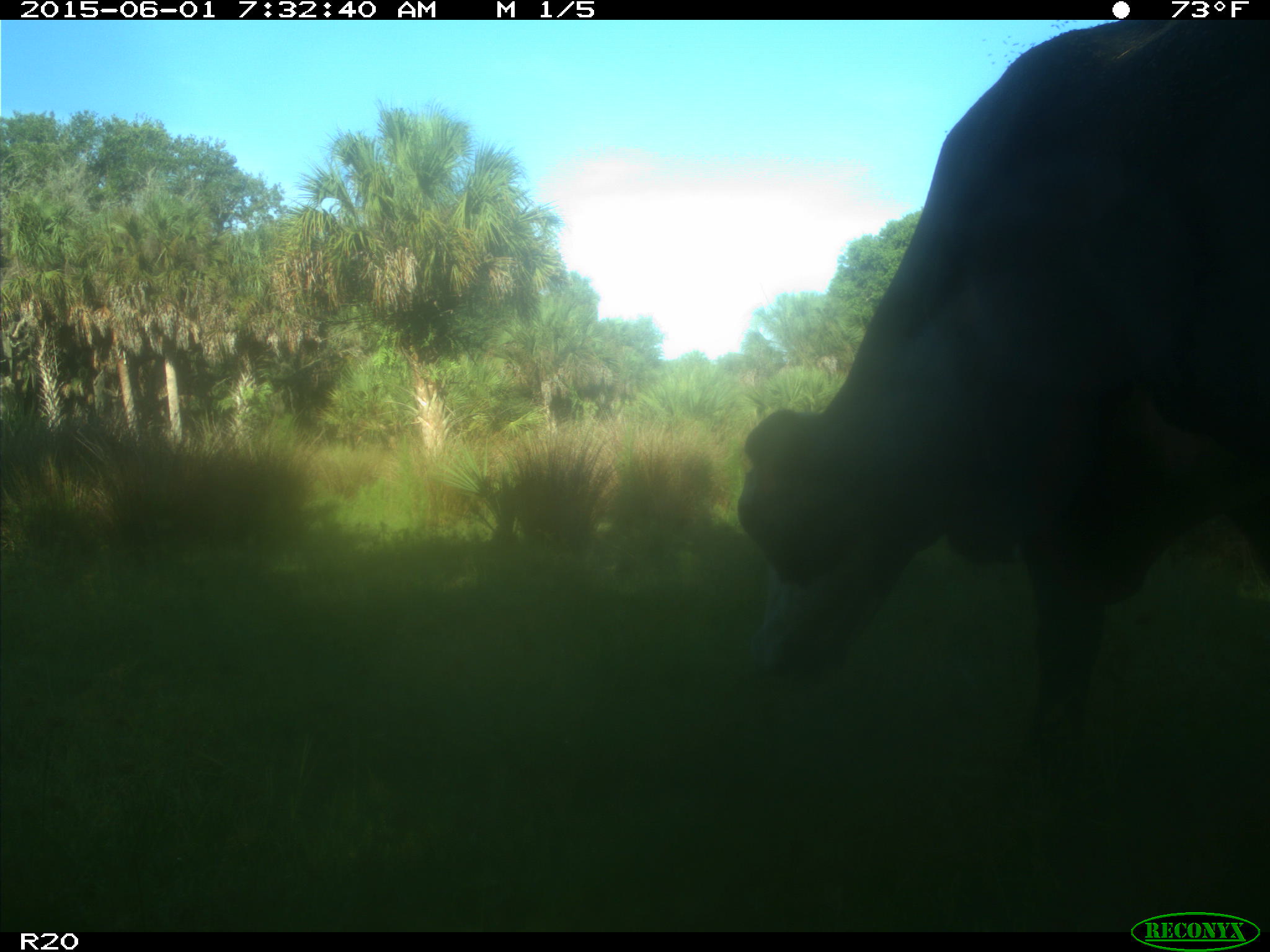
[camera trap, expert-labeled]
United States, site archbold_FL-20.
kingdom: Animalia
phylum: Chordata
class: Mammalia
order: Artiodactyla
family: Bovidae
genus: Bos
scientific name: Bos taurus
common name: domestic cow